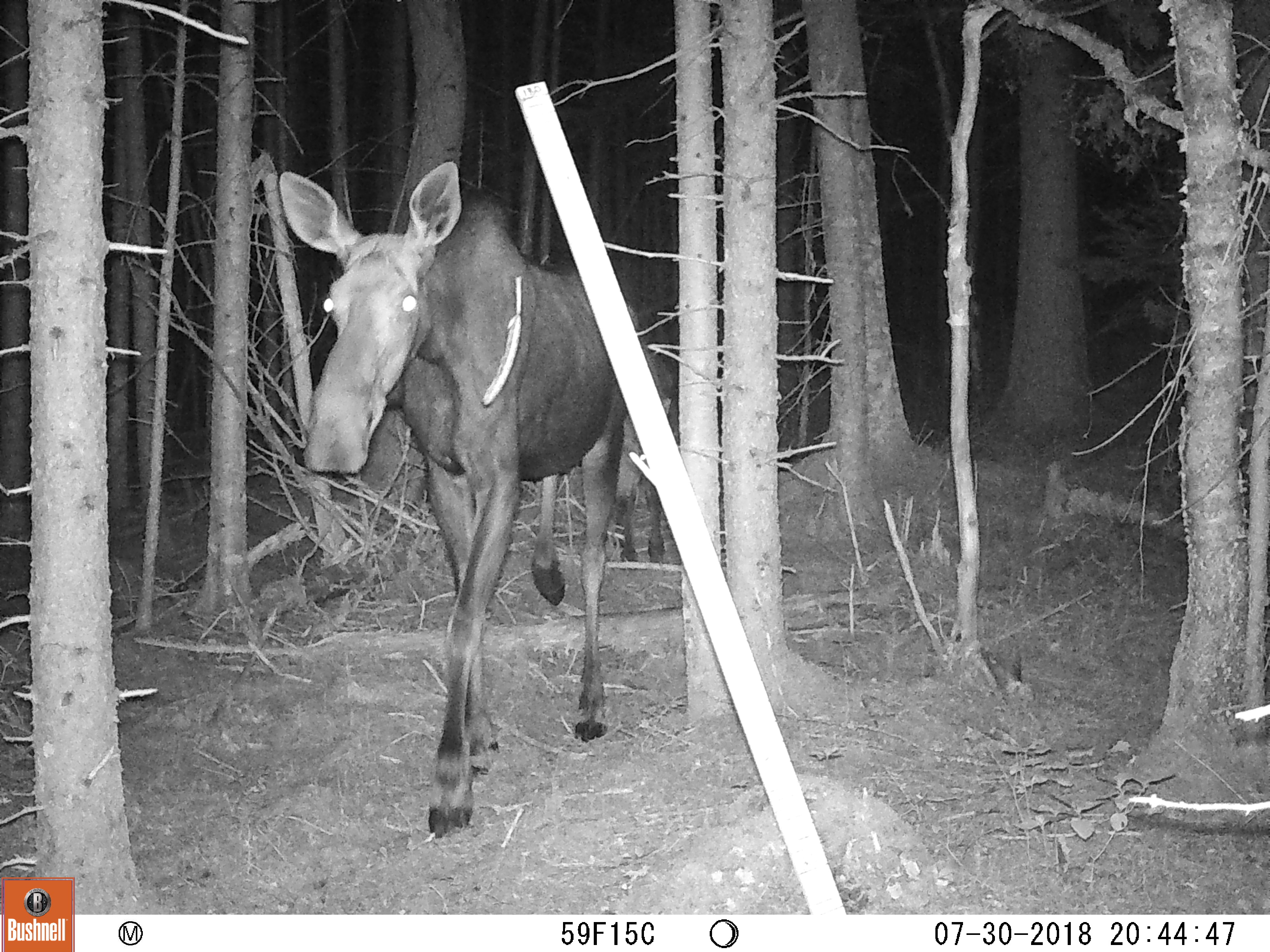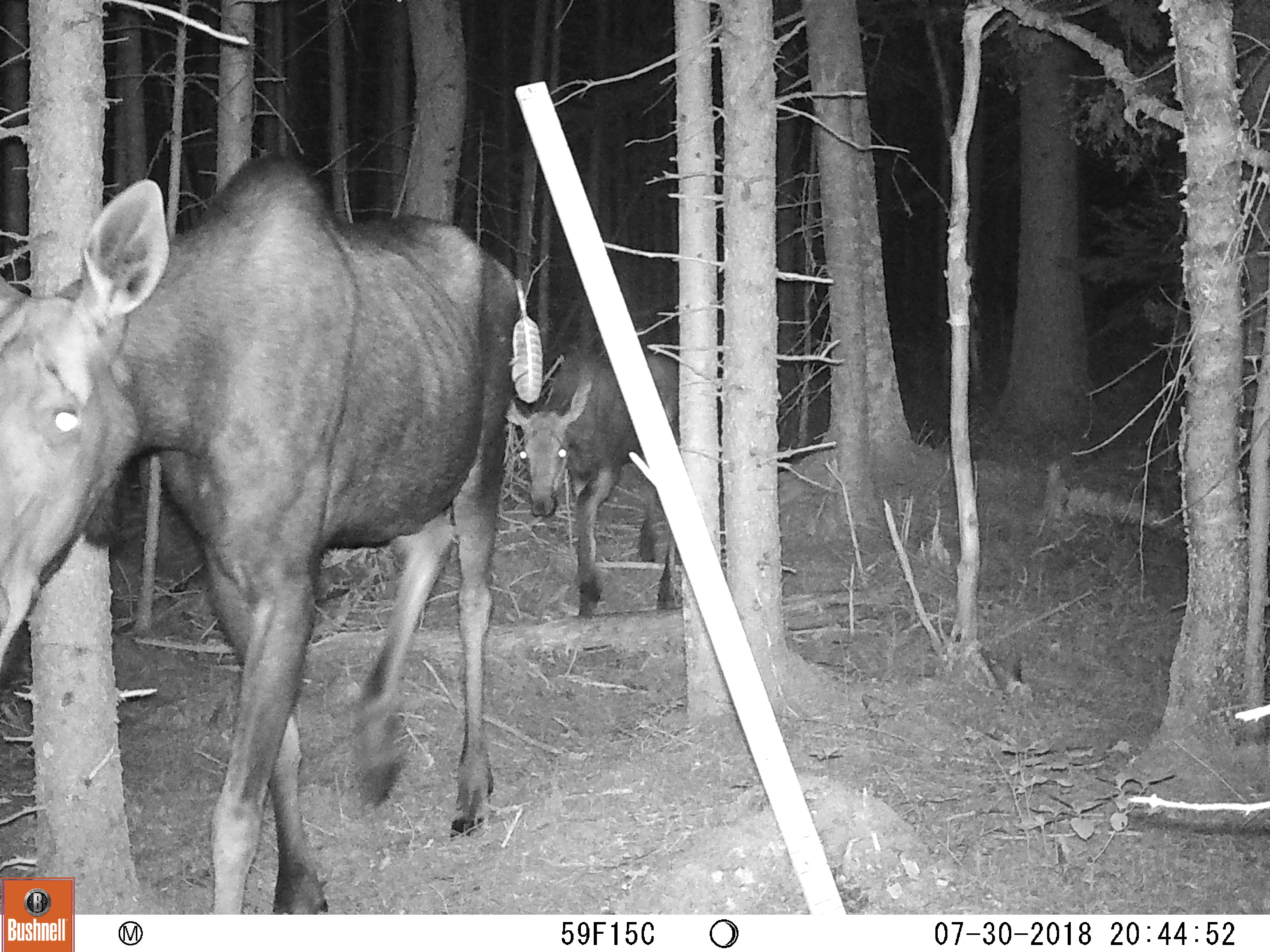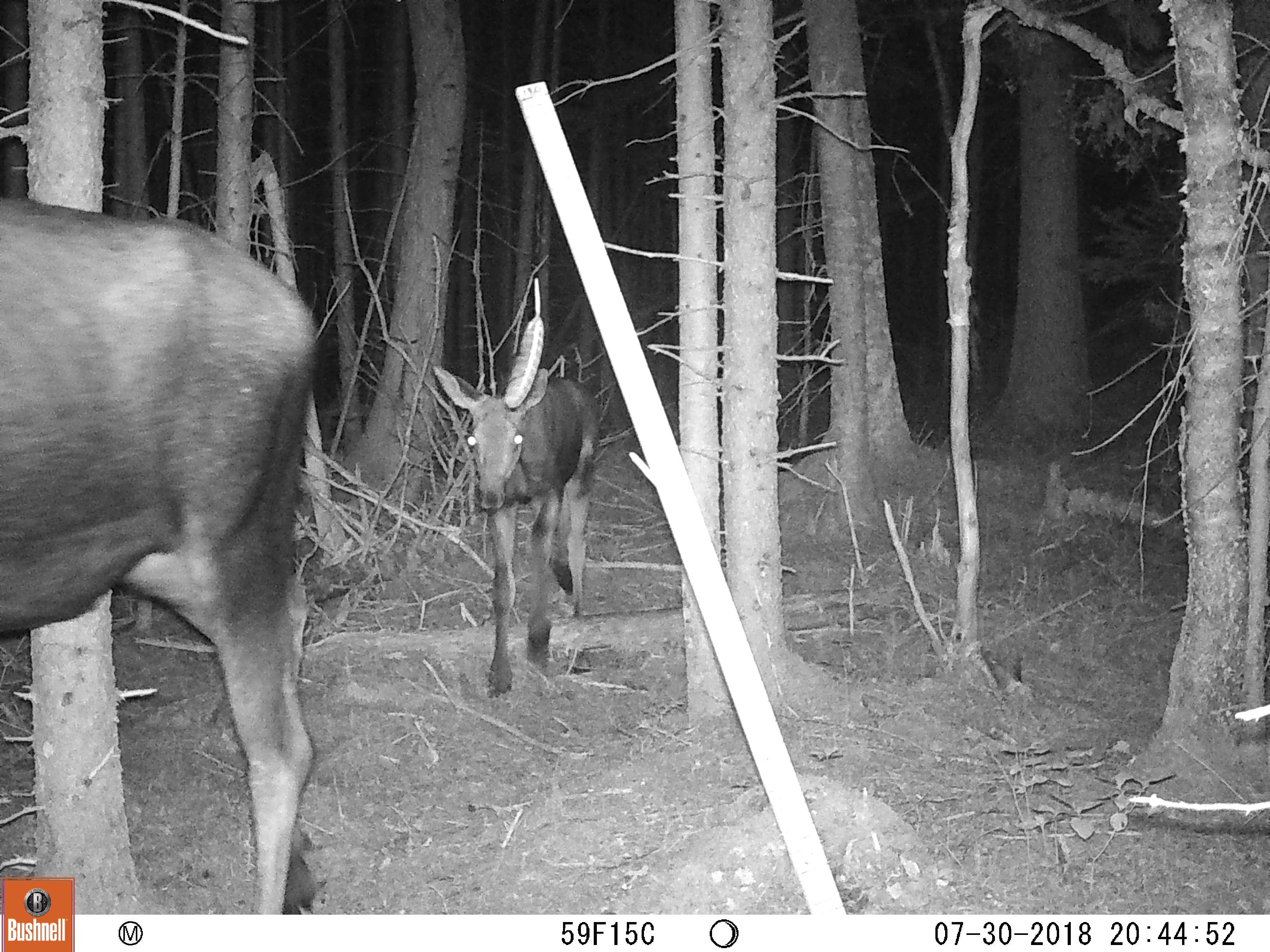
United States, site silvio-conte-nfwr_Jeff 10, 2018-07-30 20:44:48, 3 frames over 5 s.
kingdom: Animalia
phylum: Chordata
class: Mammalia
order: Artiodactyla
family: Cervidae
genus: Alces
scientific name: Alces alces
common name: moose